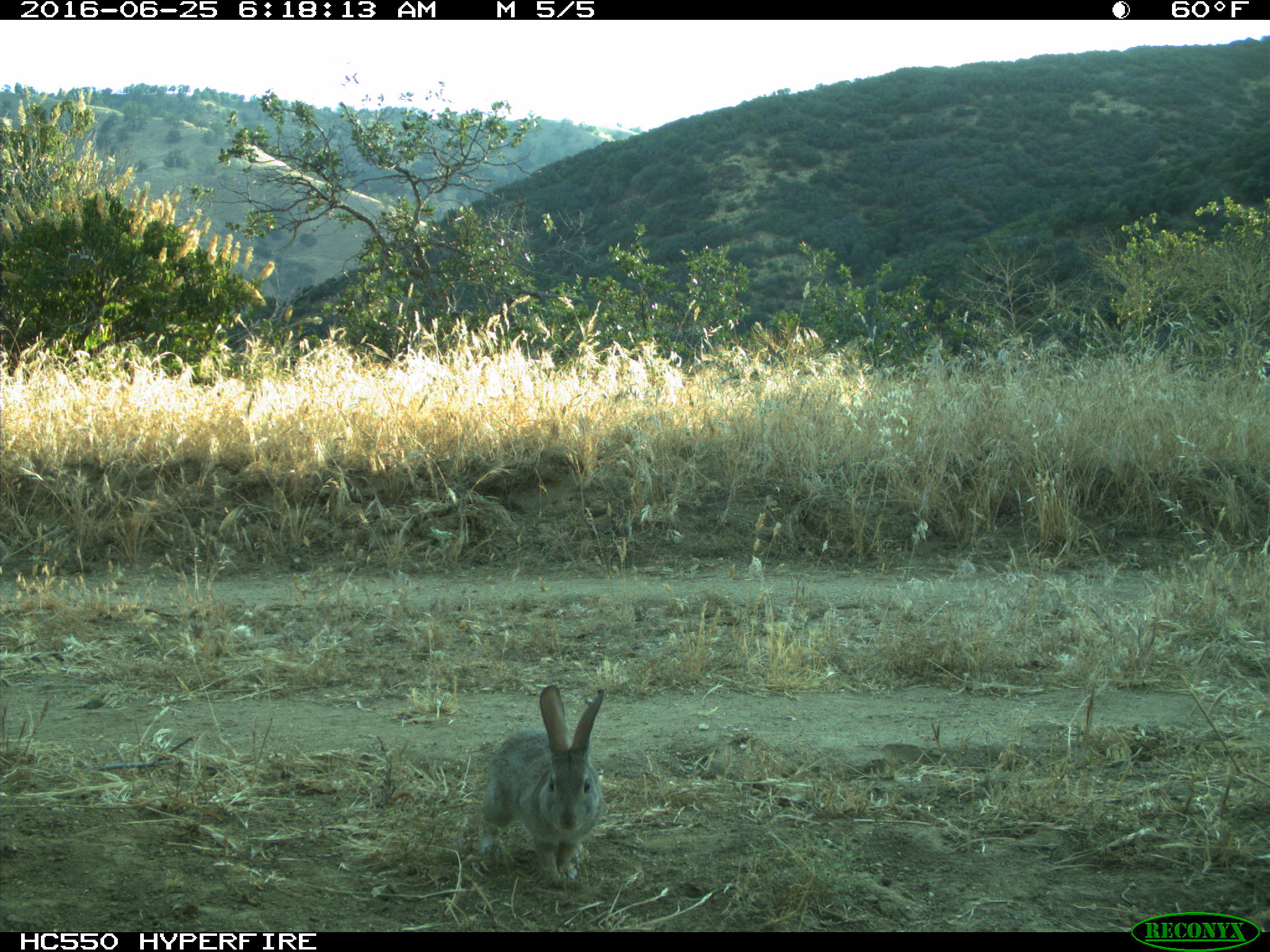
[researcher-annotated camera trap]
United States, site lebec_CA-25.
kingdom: Animalia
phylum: Chordata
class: Mammalia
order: Lagomorpha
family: Leporidae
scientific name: Leporidae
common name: rabbits and hares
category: unidentified rabbit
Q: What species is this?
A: Unidentified rabbit (rabbits and hares) (Leporidae).